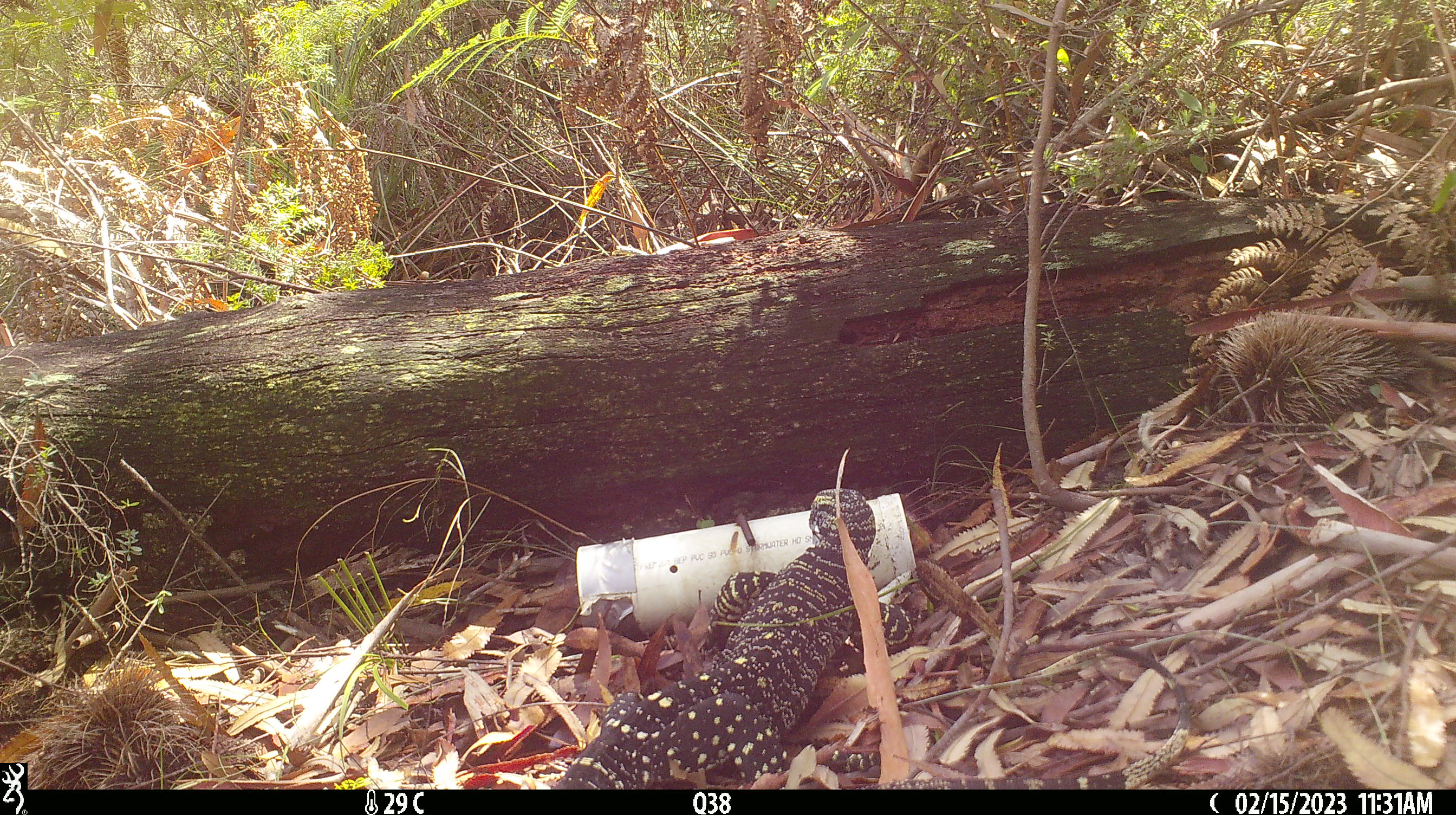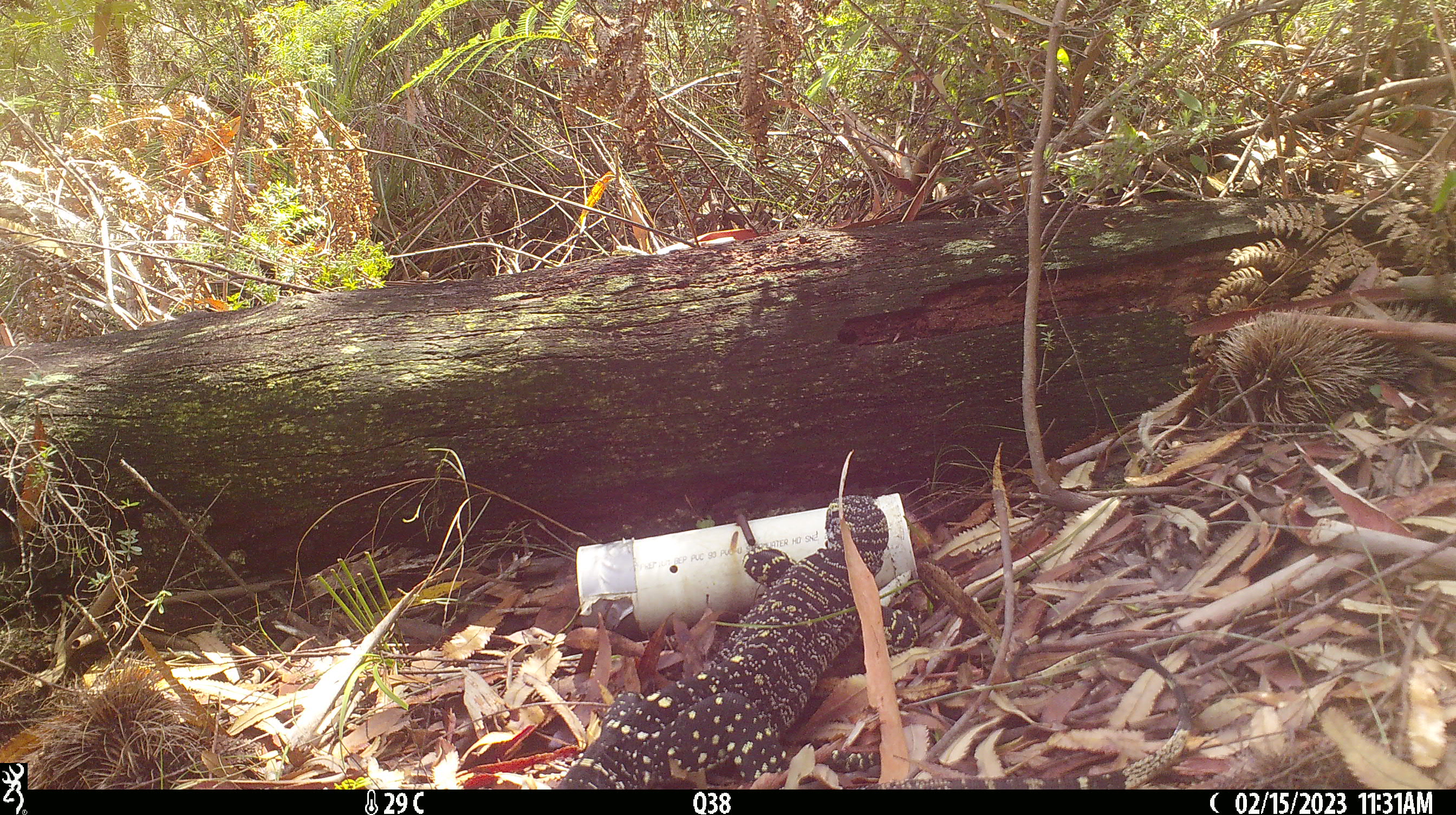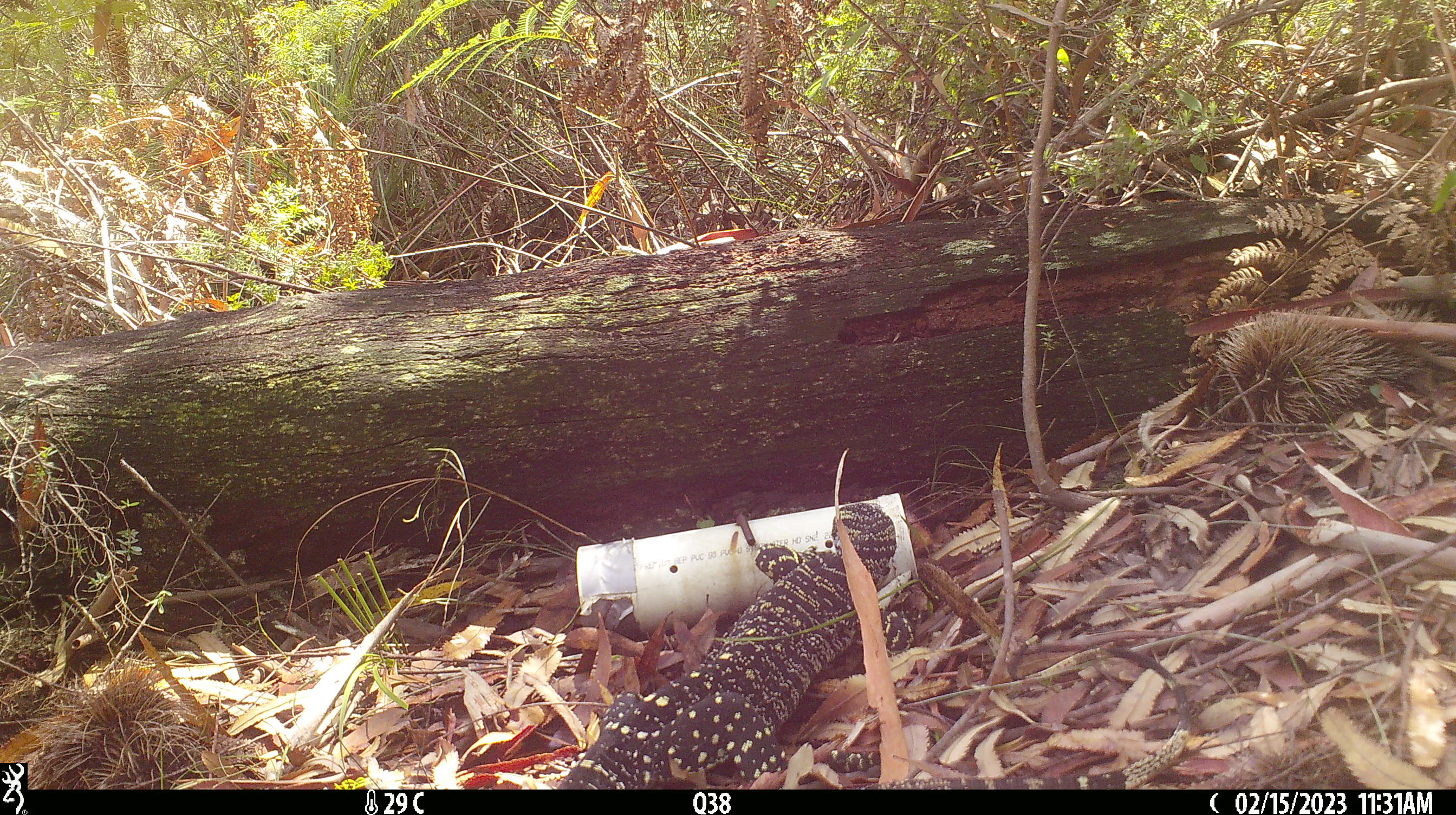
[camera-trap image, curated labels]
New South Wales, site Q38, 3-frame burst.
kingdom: Animalia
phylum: Chordata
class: Reptilia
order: Squamata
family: Varanidae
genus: Varanus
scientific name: Varanus varius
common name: lace monitor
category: goanna